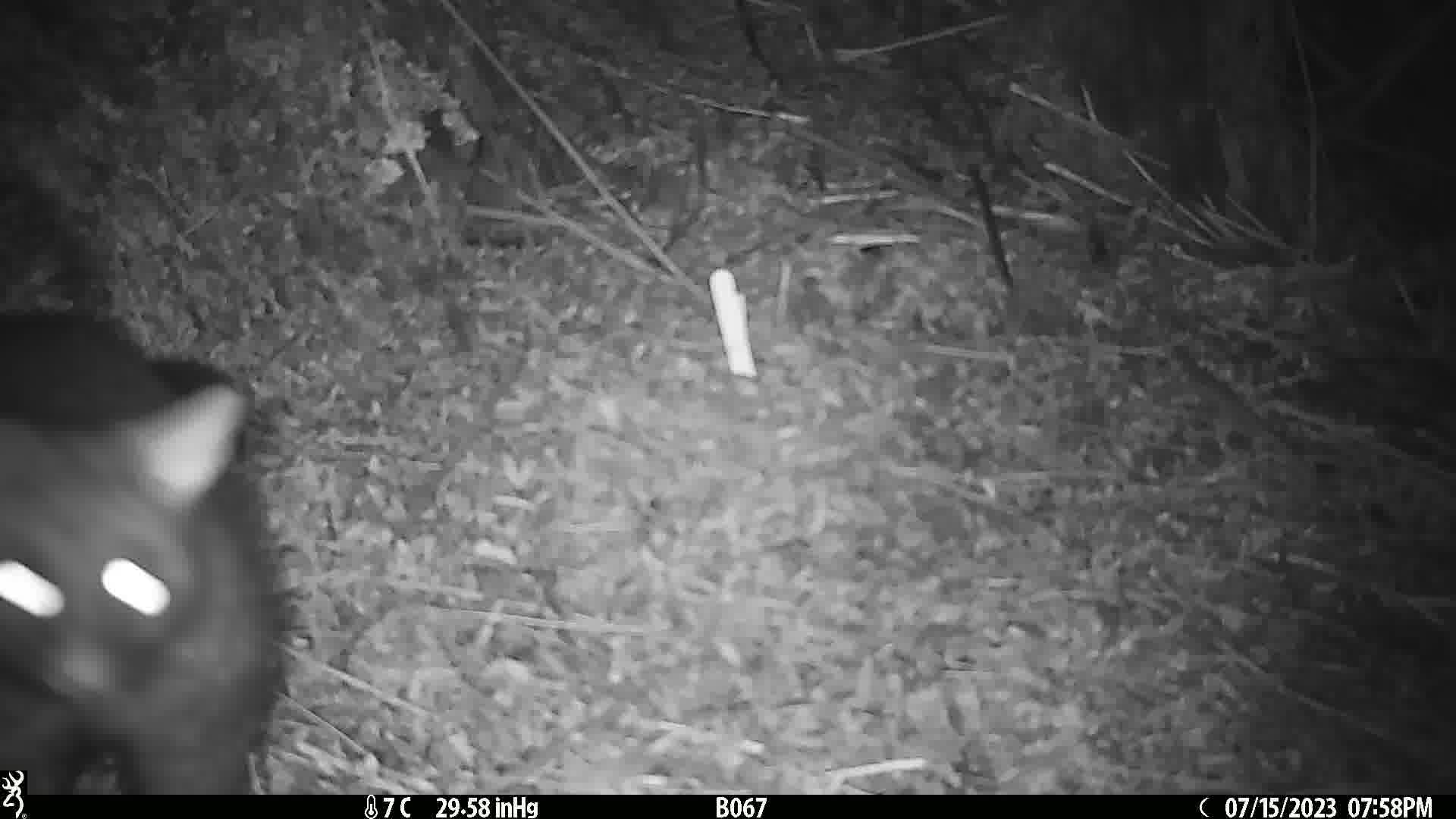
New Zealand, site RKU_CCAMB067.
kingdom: Animalia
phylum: Chordata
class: Mammalia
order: Diprotodontia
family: Phalangeridae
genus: Trichosurus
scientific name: Trichosurus vulpecula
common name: common brushtail possum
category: possum